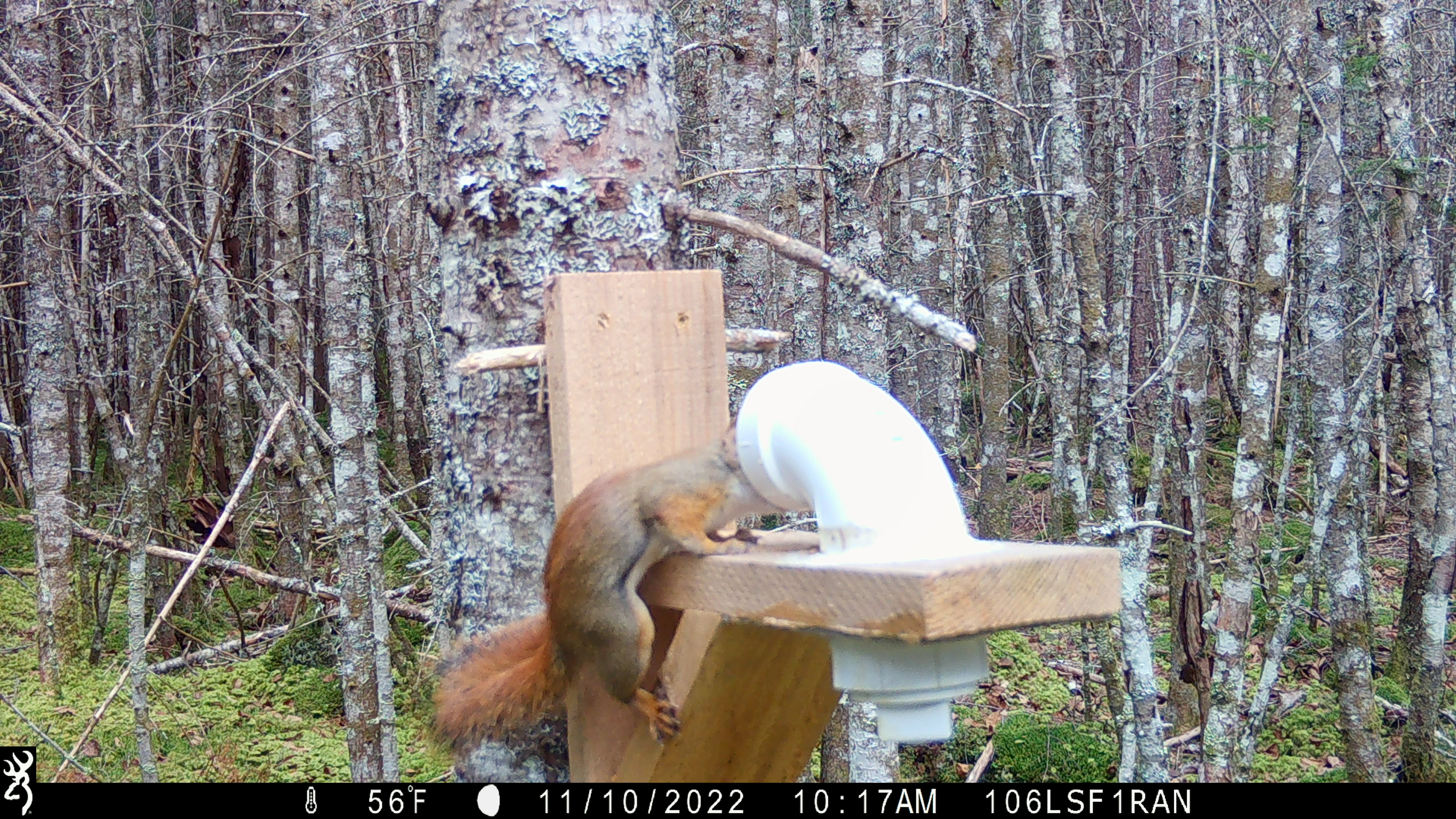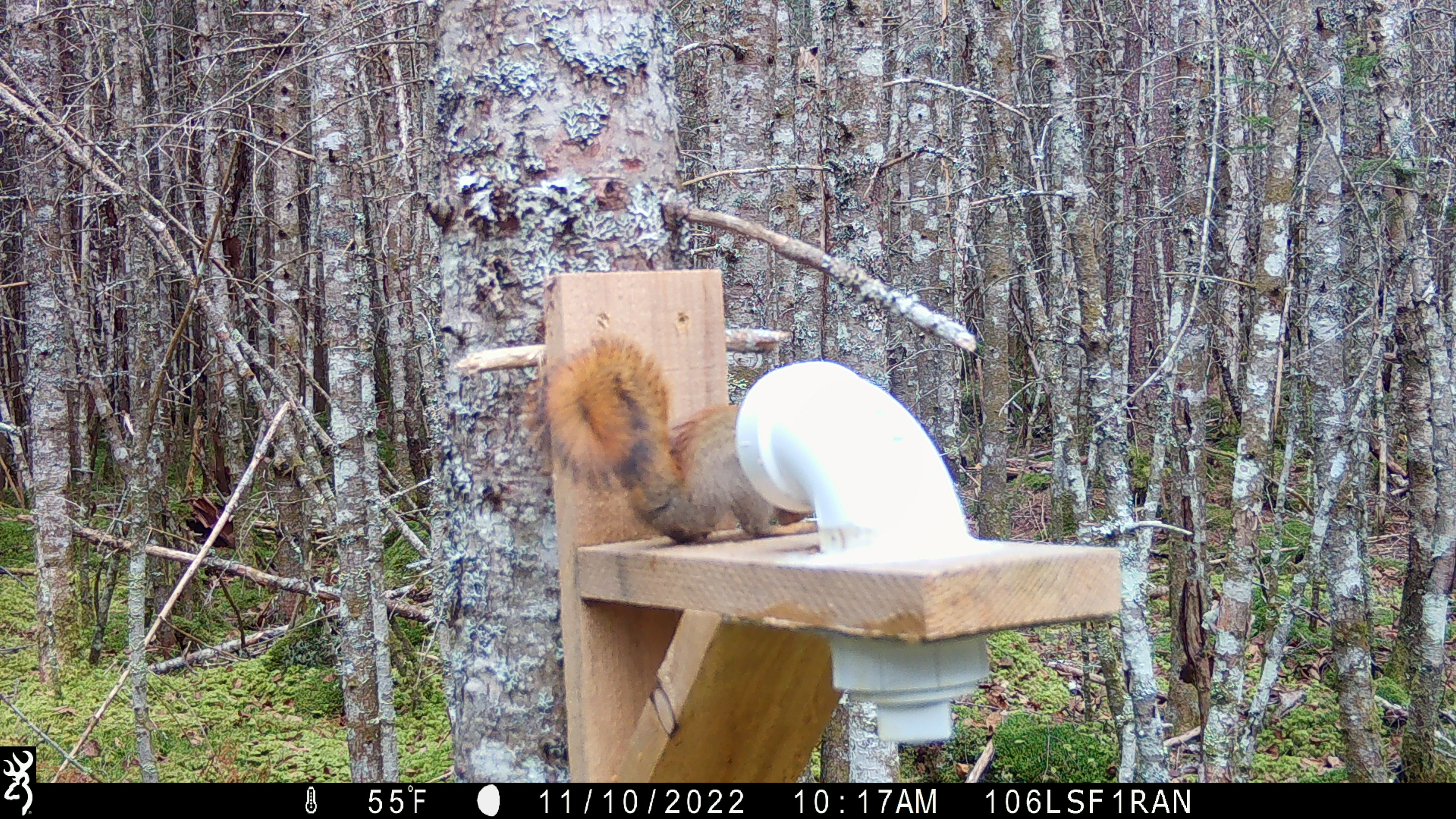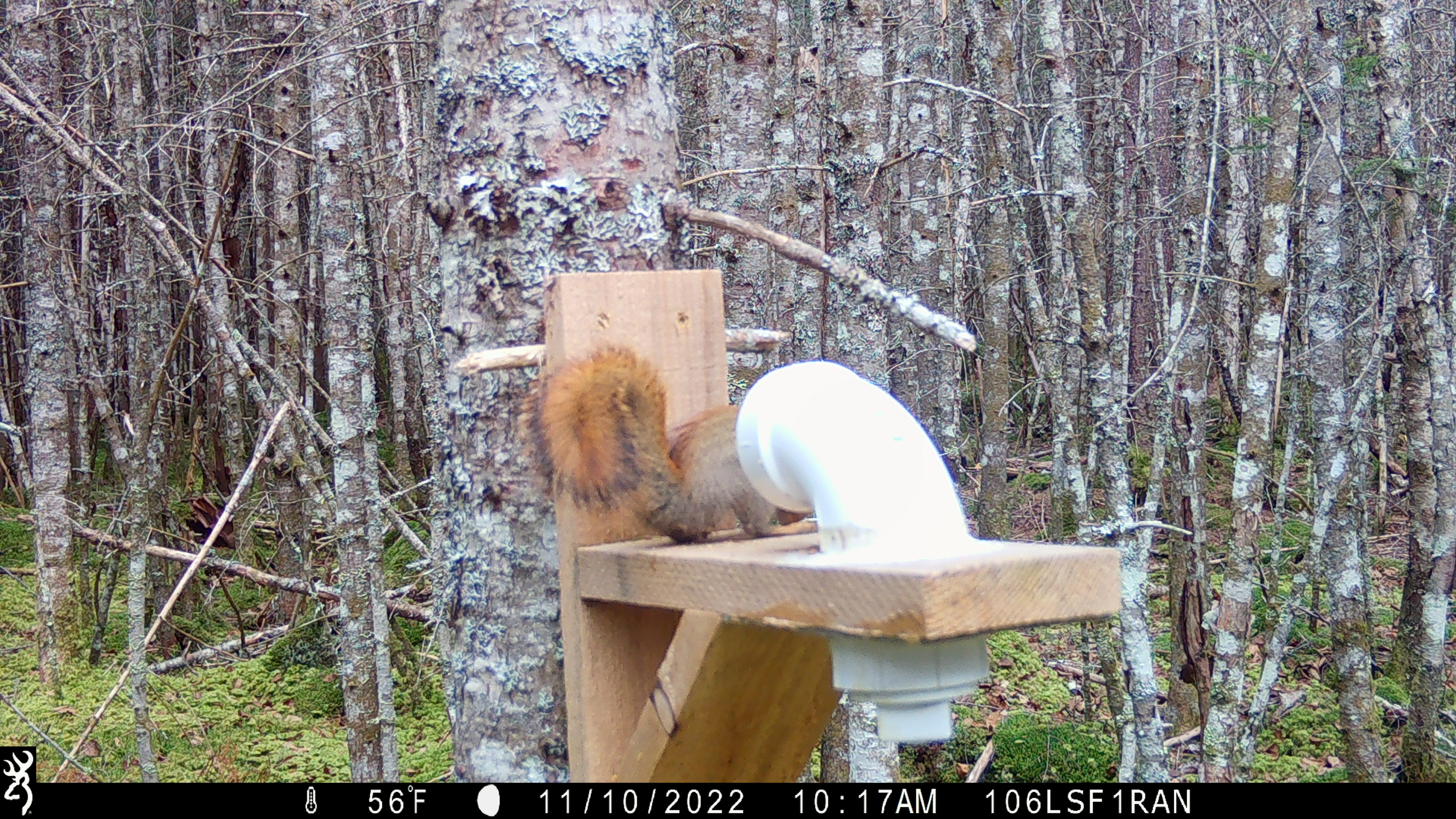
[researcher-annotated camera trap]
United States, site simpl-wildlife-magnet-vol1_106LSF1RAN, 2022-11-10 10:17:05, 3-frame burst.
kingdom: Animalia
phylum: Chordata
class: Mammalia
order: Rodentia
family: Sciuridae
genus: Tamiasciurus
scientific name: Tamiasciurus hudsonicus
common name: red squirrel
Red squirrel (Tamiasciurus hudsonicus).